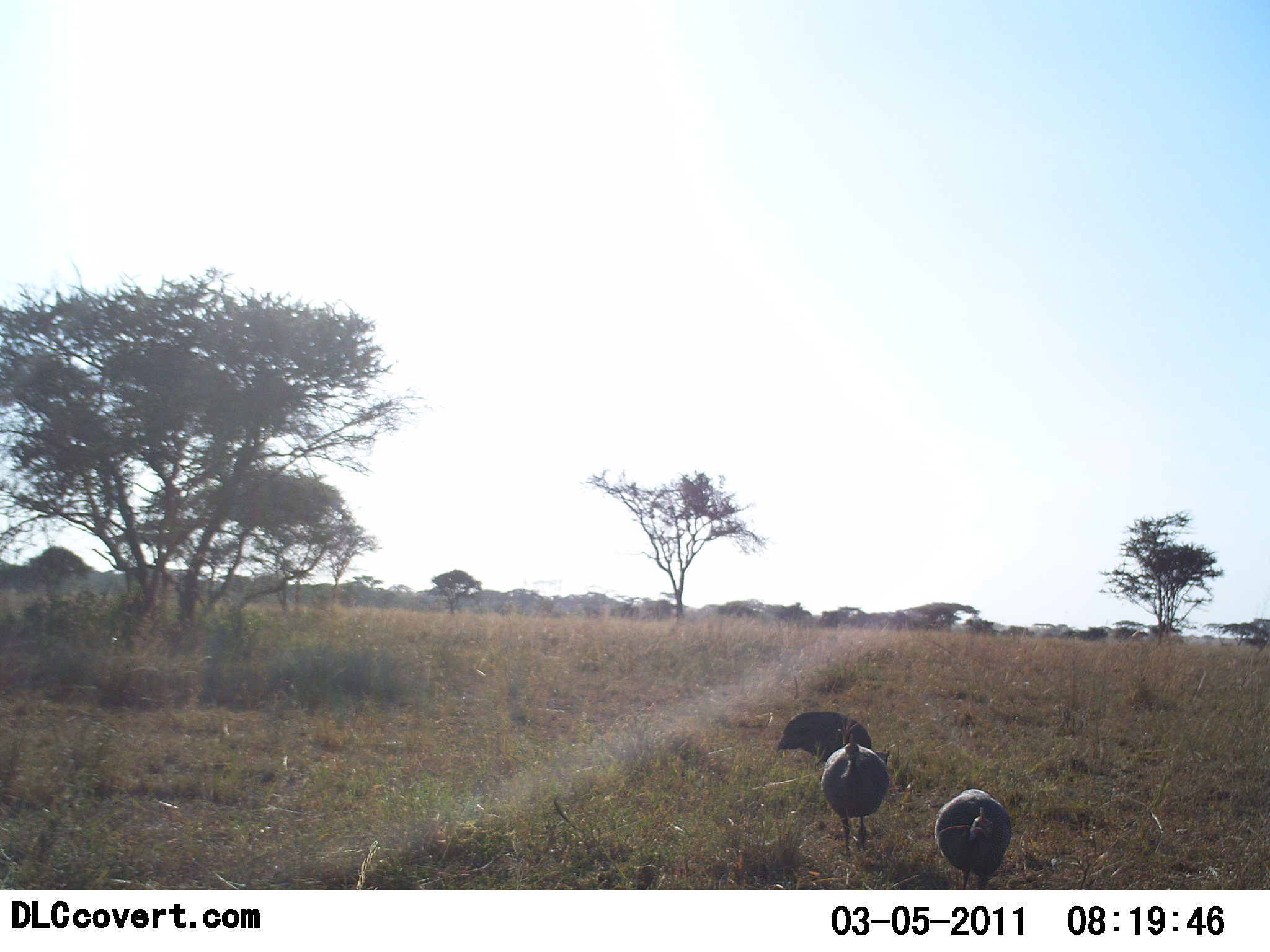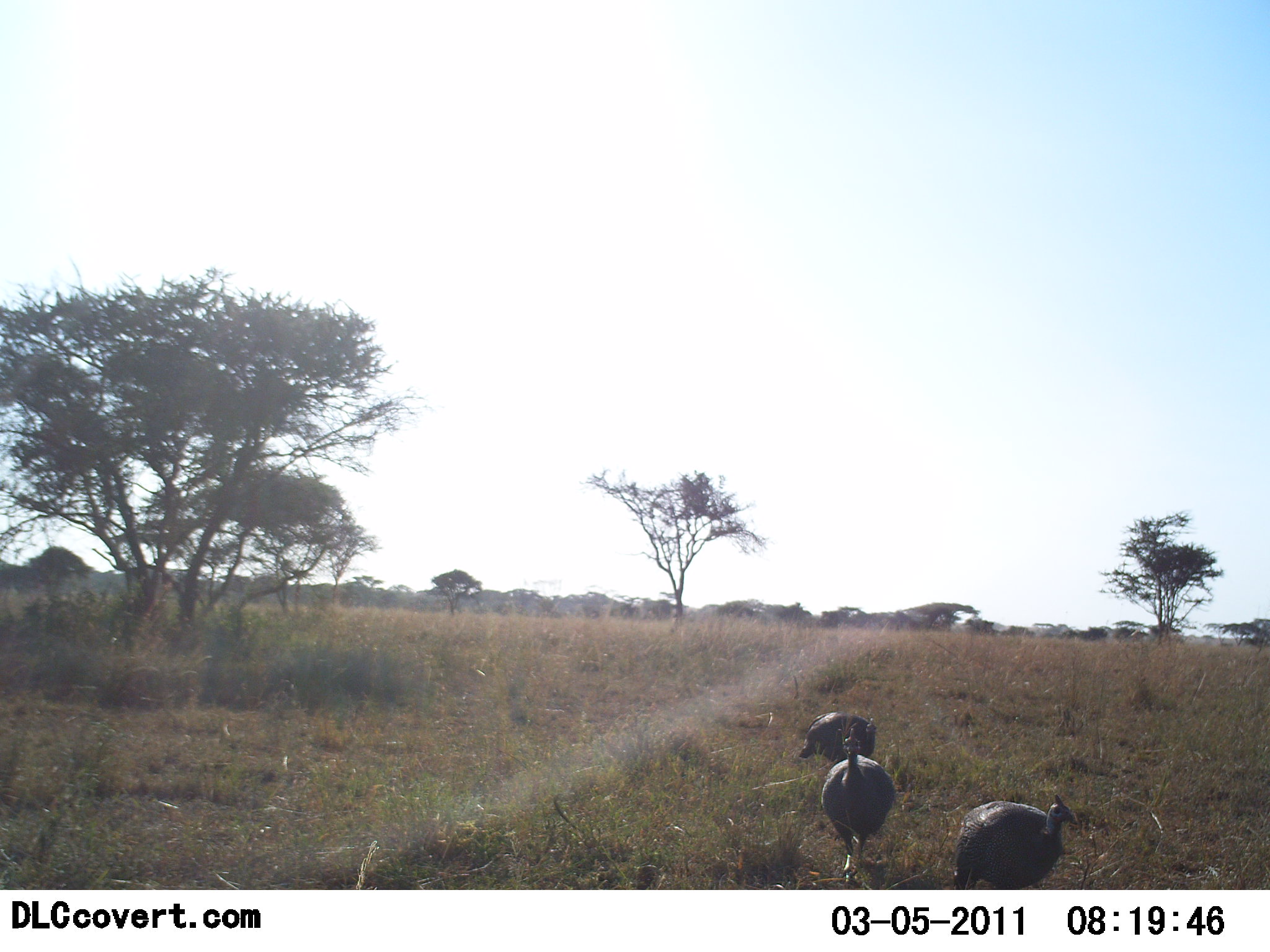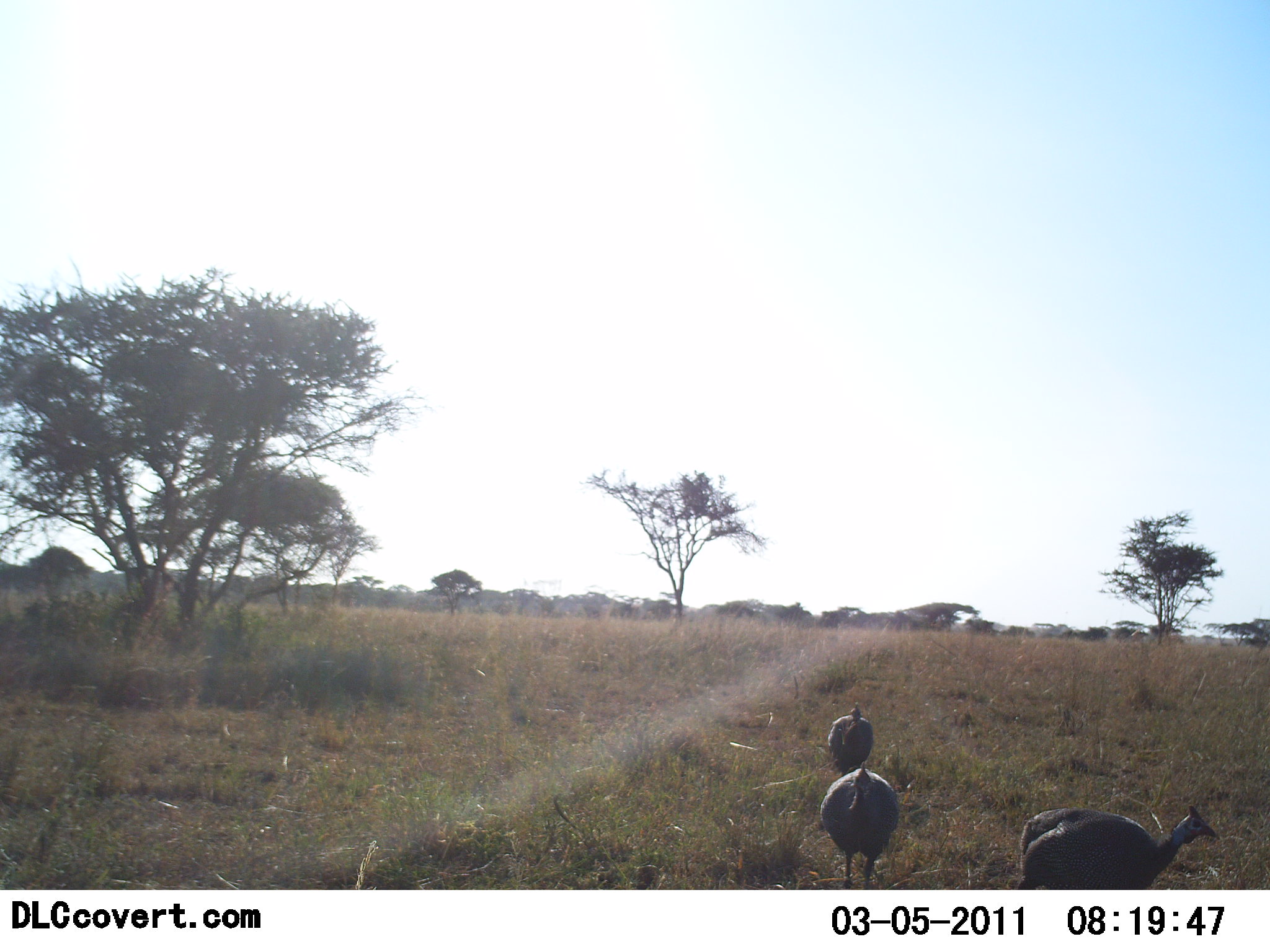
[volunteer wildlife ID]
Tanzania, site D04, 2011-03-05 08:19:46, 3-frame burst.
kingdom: Animalia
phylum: Chordata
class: Aves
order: Galliformes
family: Numididae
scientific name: Numididae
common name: guinea fowl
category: guineafowl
Guineafowl (guinea fowl) (Numididae), count 3. Behavior (volunteer vote fractions): standing 8%, resting 0%, moving 100%, interacting 0%. Young present (vote fraction): 0%. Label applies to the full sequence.